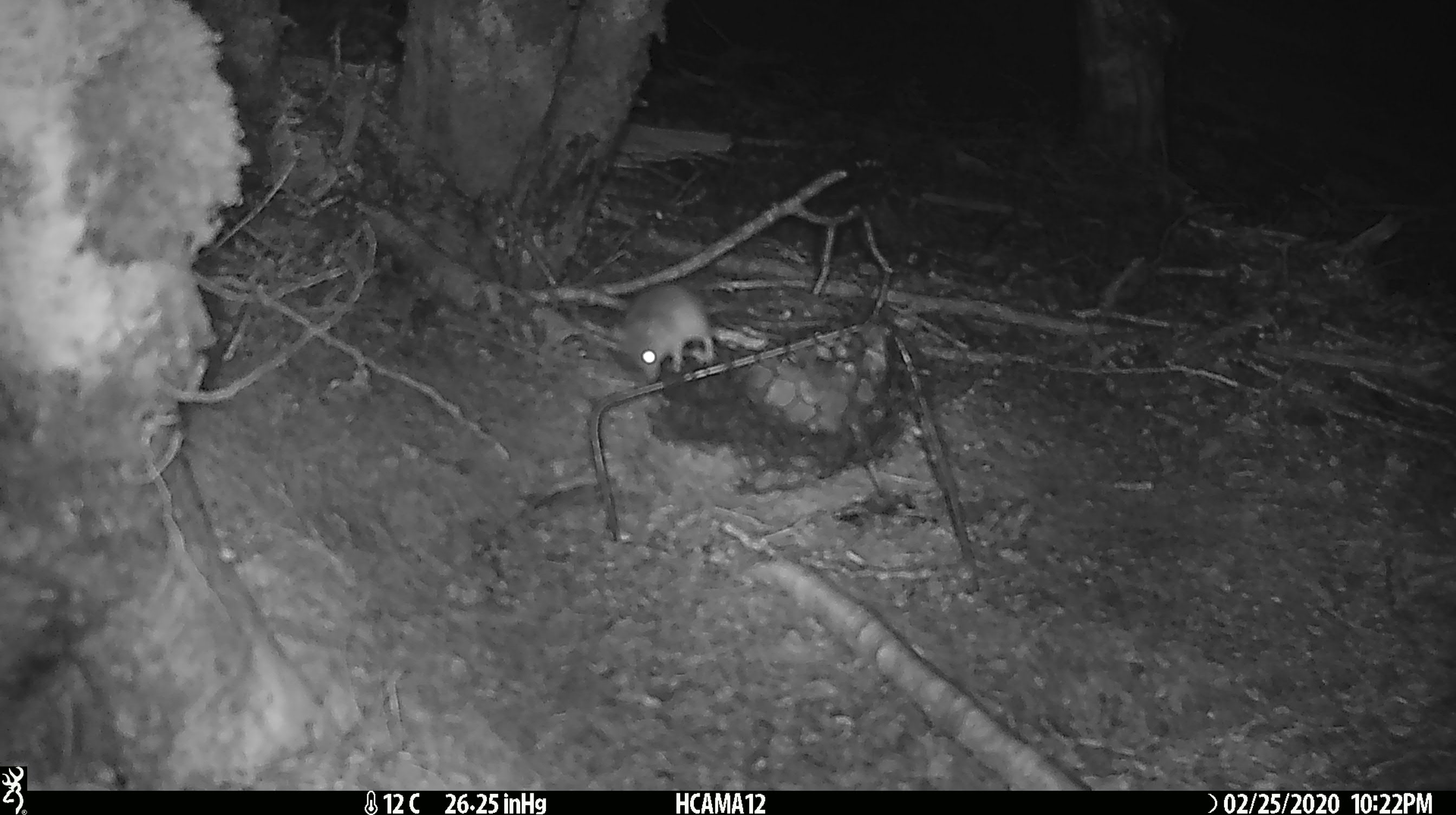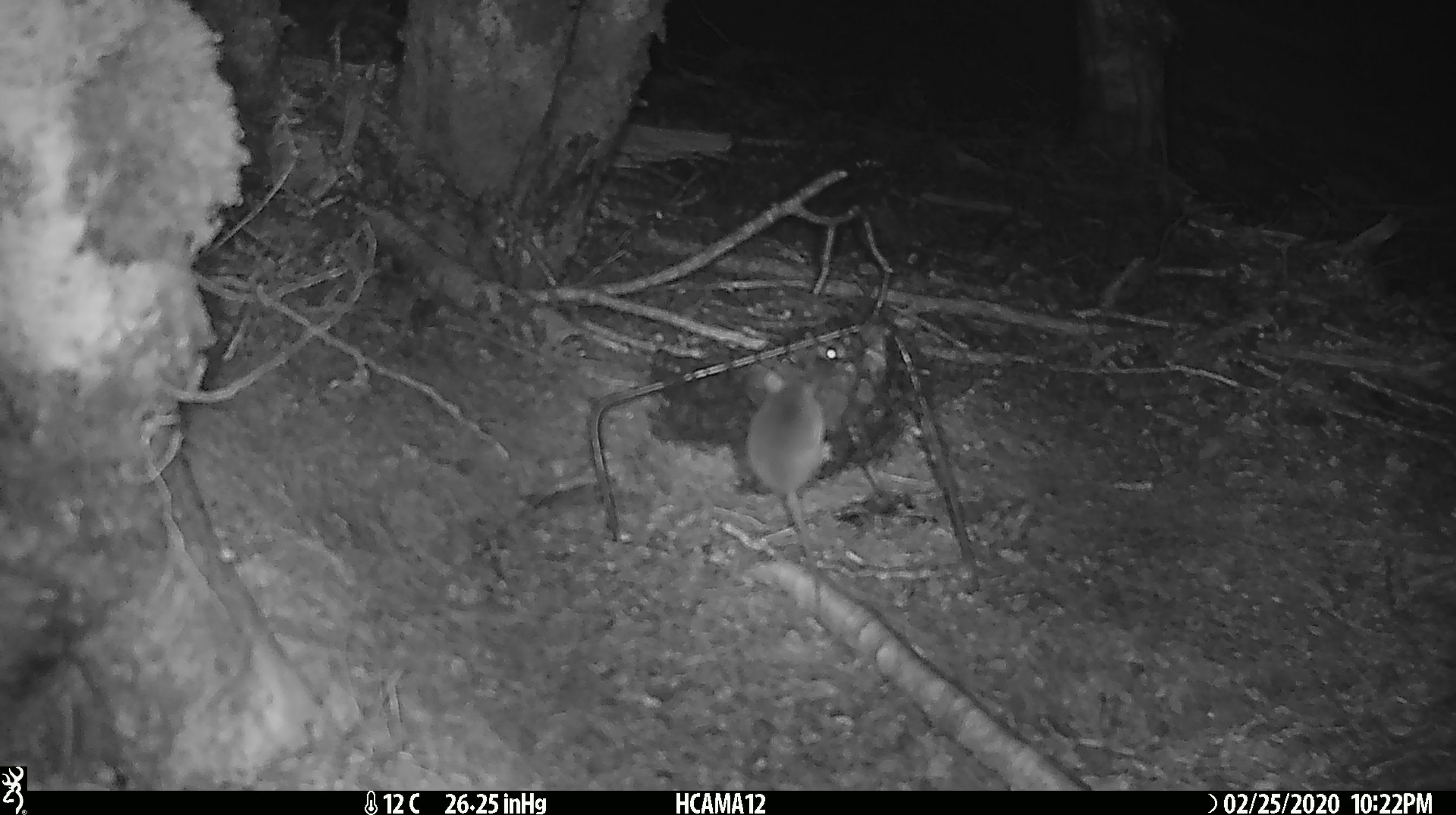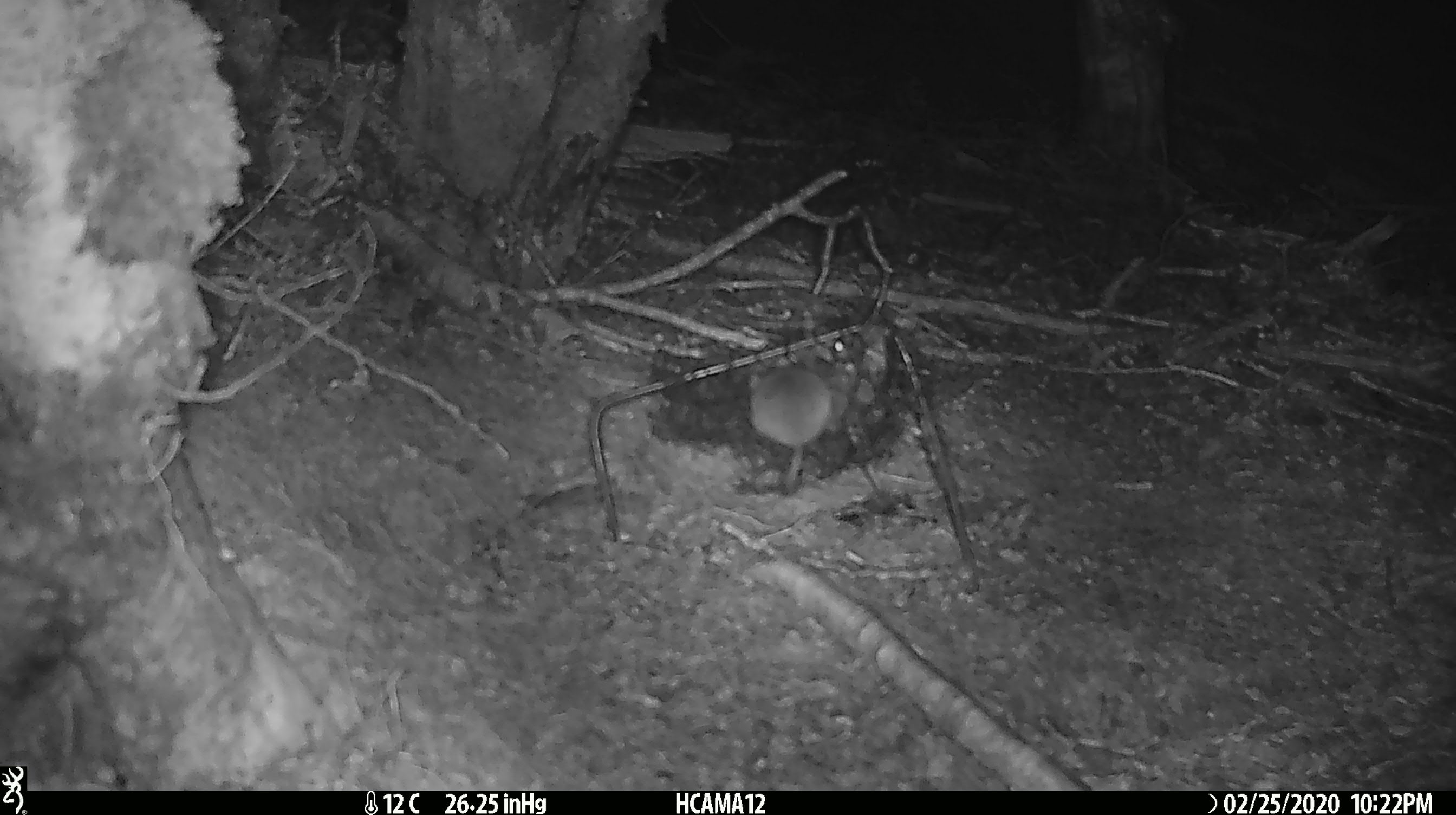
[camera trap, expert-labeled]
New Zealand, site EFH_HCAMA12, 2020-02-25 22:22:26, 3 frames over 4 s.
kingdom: Animalia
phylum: Chordata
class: Mammalia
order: Rodentia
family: Muridae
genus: Mus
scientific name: Mus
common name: mouse